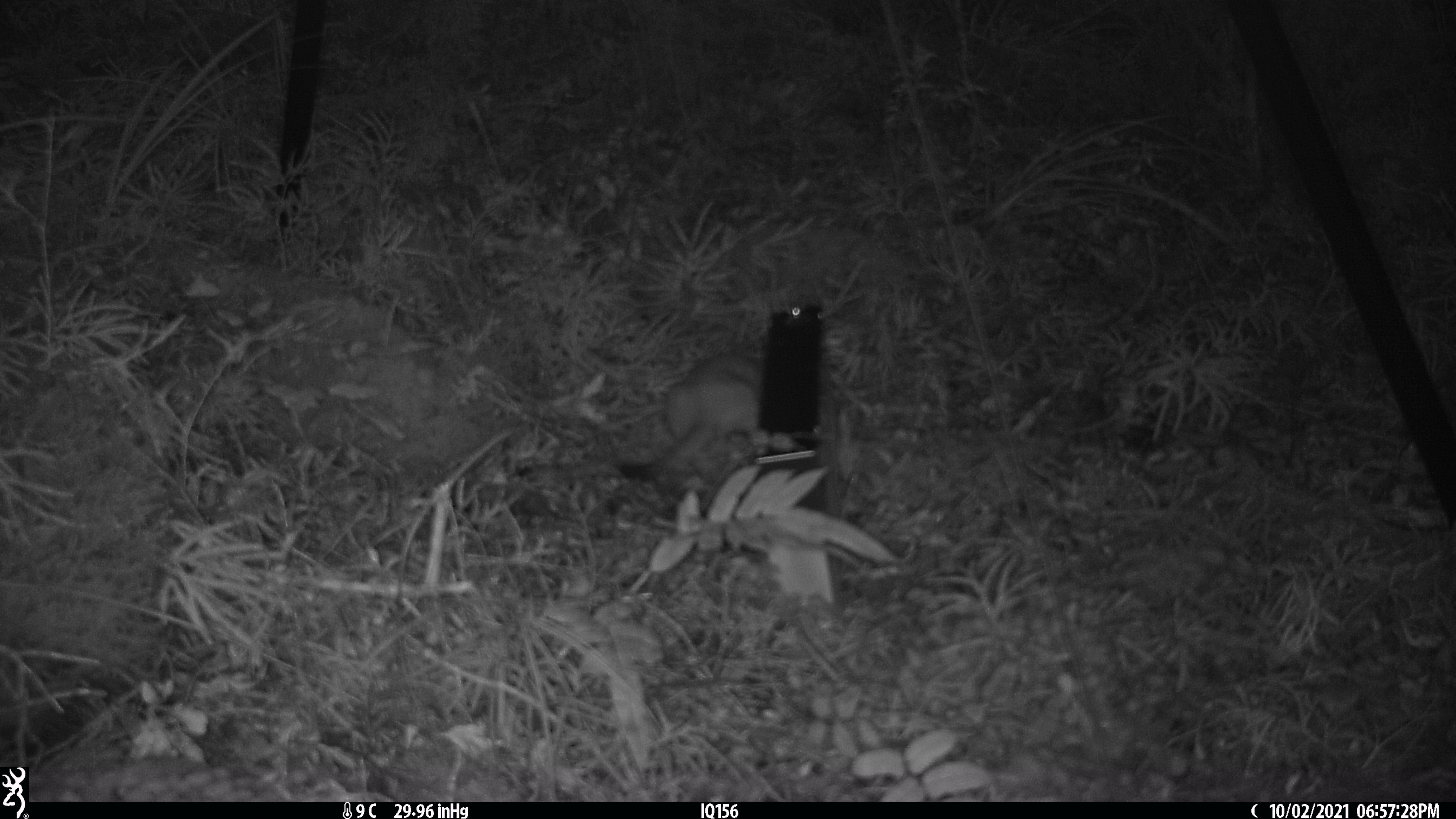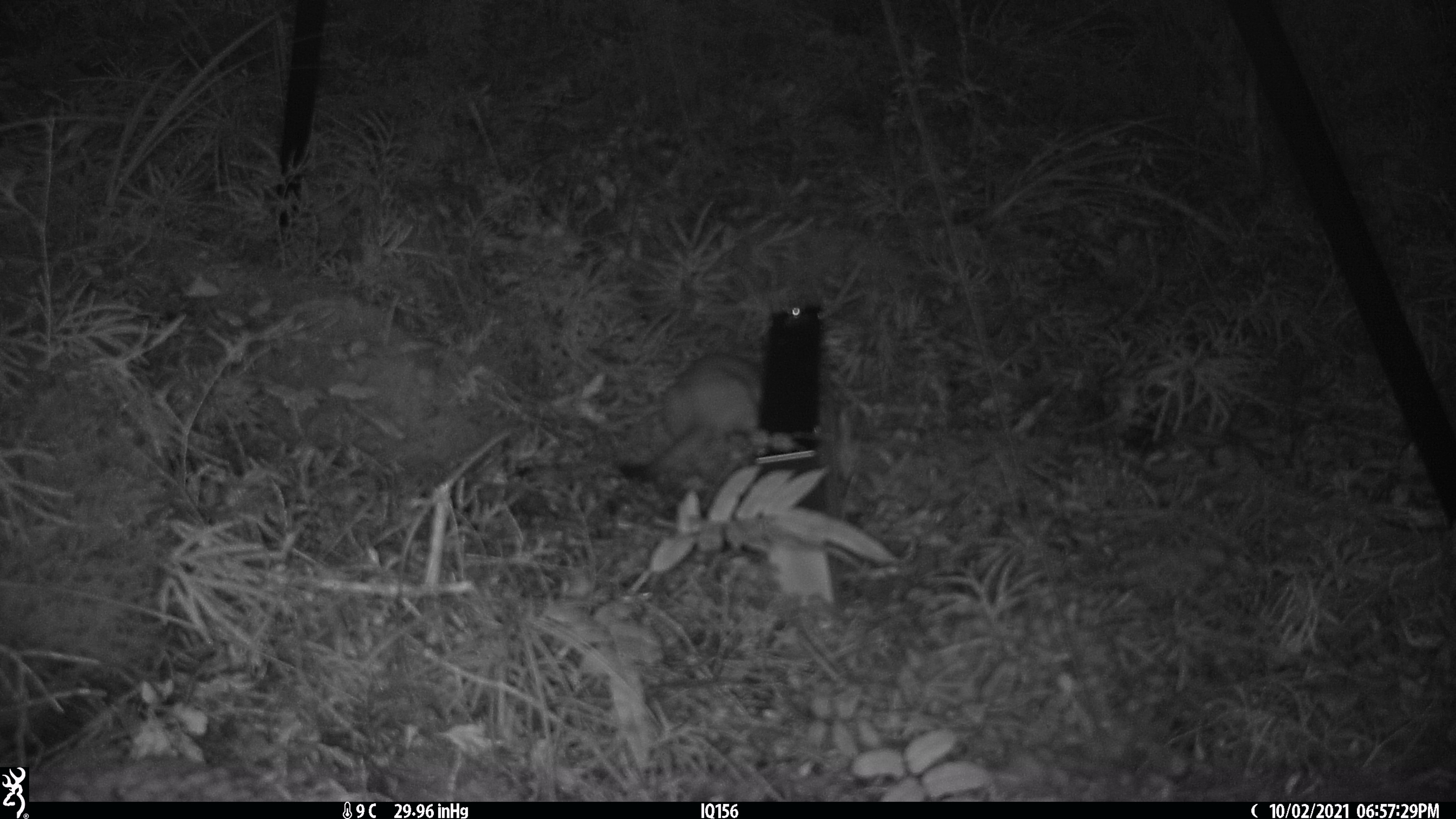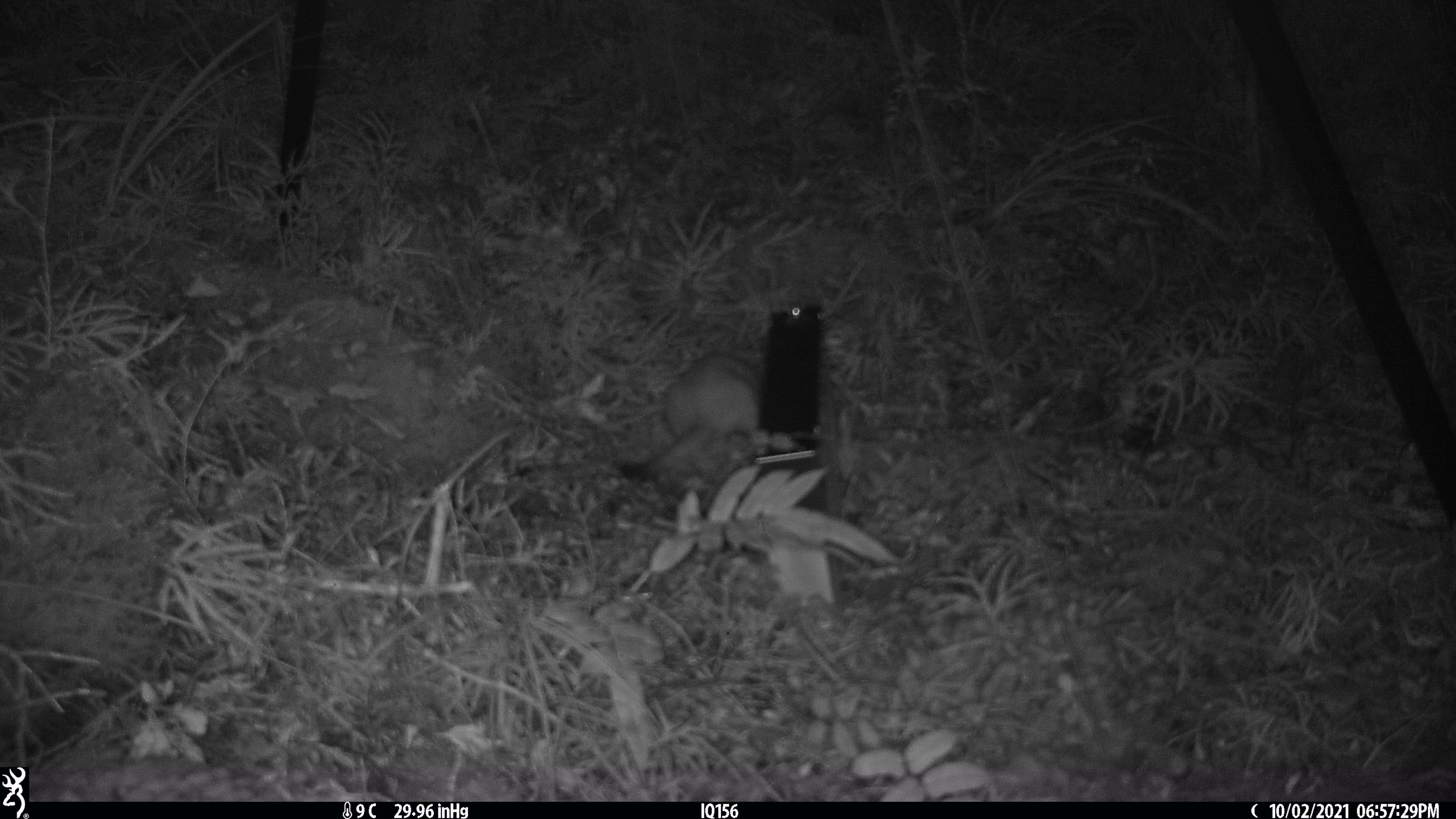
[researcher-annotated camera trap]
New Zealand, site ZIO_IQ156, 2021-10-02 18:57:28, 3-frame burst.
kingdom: Animalia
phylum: Chordata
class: Mammalia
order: Carnivora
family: Mustelidae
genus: Mustela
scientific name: Mustela erminea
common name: stoat